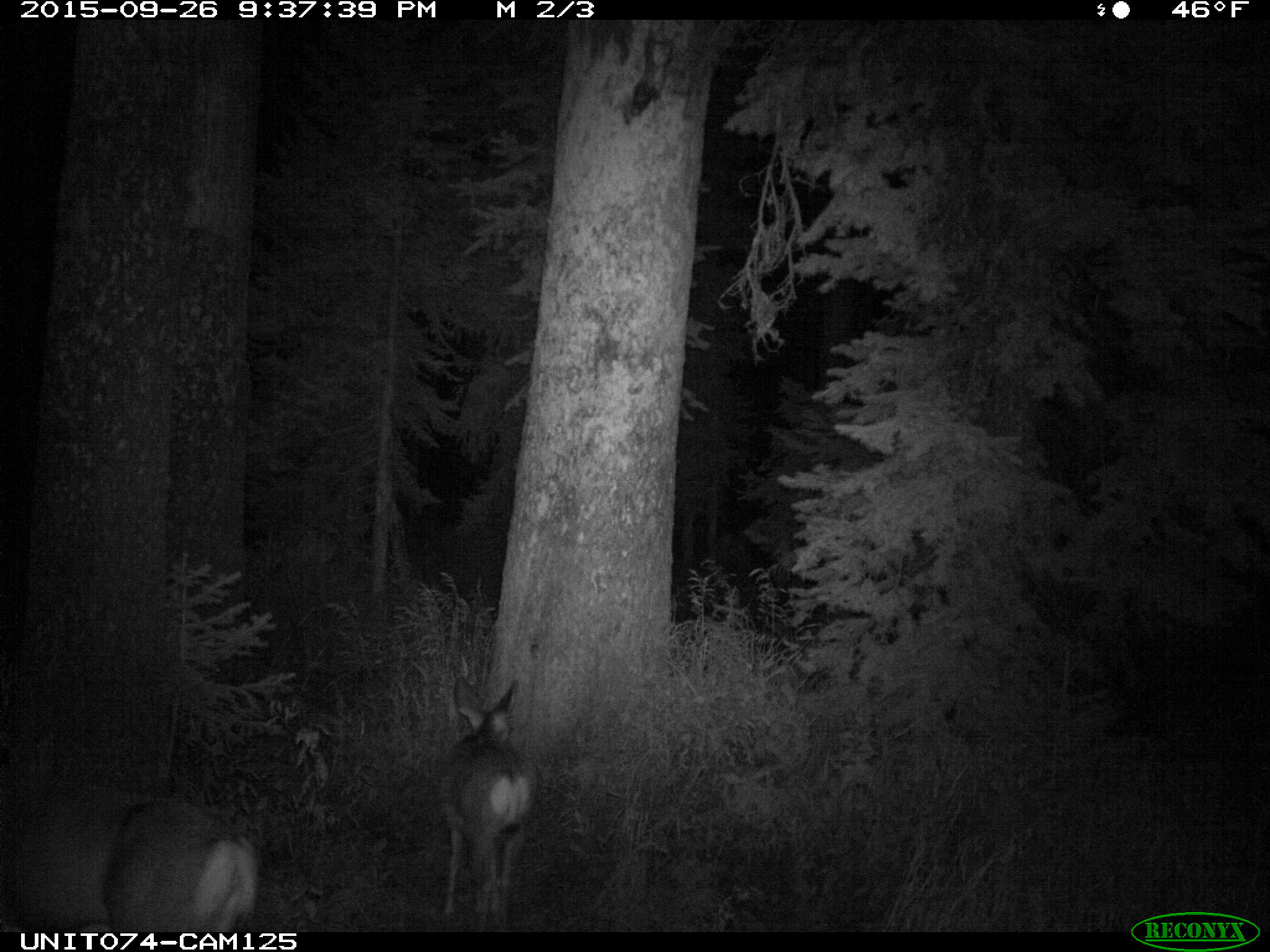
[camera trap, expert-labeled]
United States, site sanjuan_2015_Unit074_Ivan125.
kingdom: Animalia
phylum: Chordata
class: Mammalia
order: Artiodactyla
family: Cervidae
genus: Odocoileus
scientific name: Odocoileus hemionus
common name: mule deer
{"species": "Odocoileus hemionus (mule deer)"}